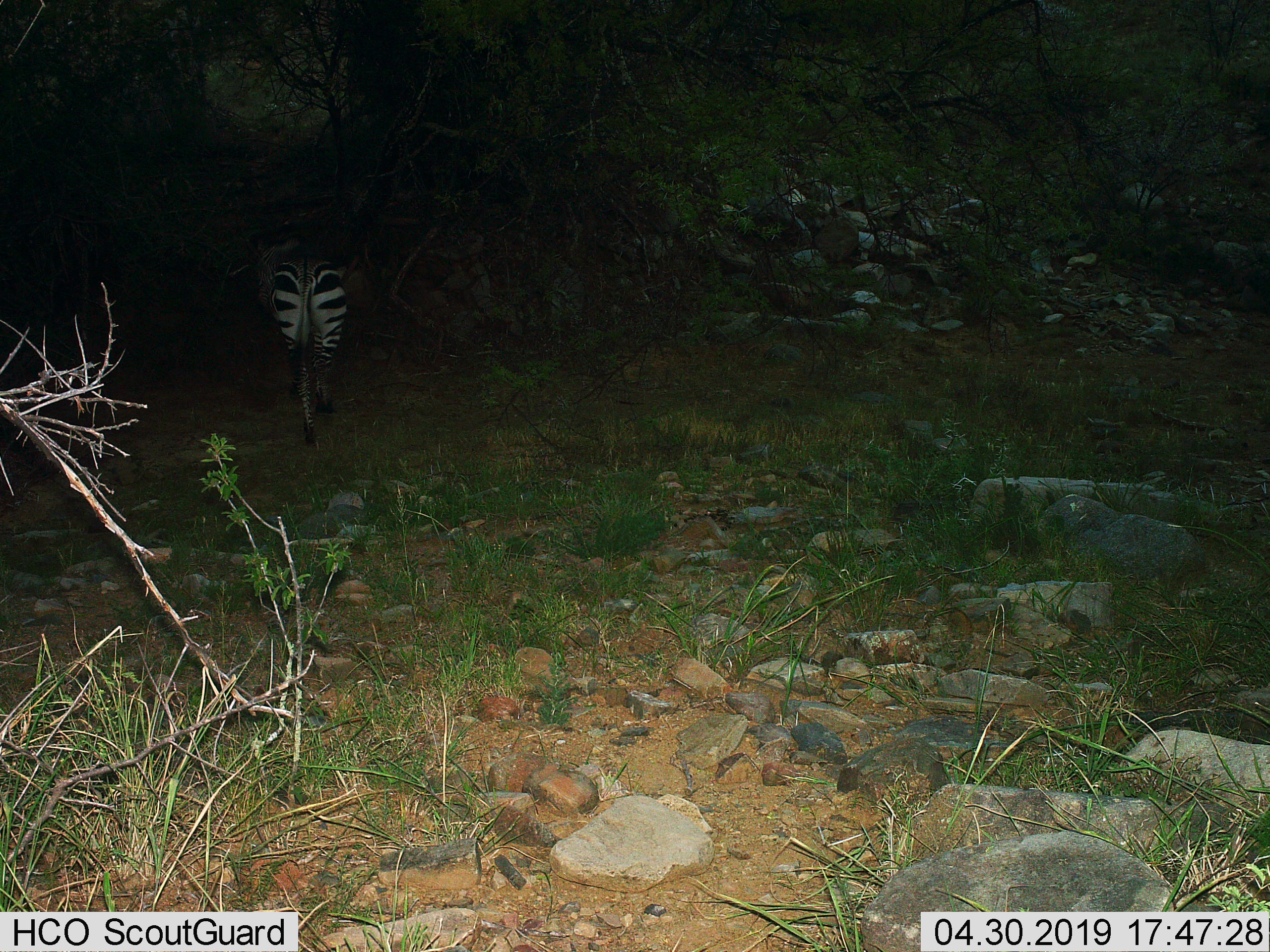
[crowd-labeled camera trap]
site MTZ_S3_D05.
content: unidentified animal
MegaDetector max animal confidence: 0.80